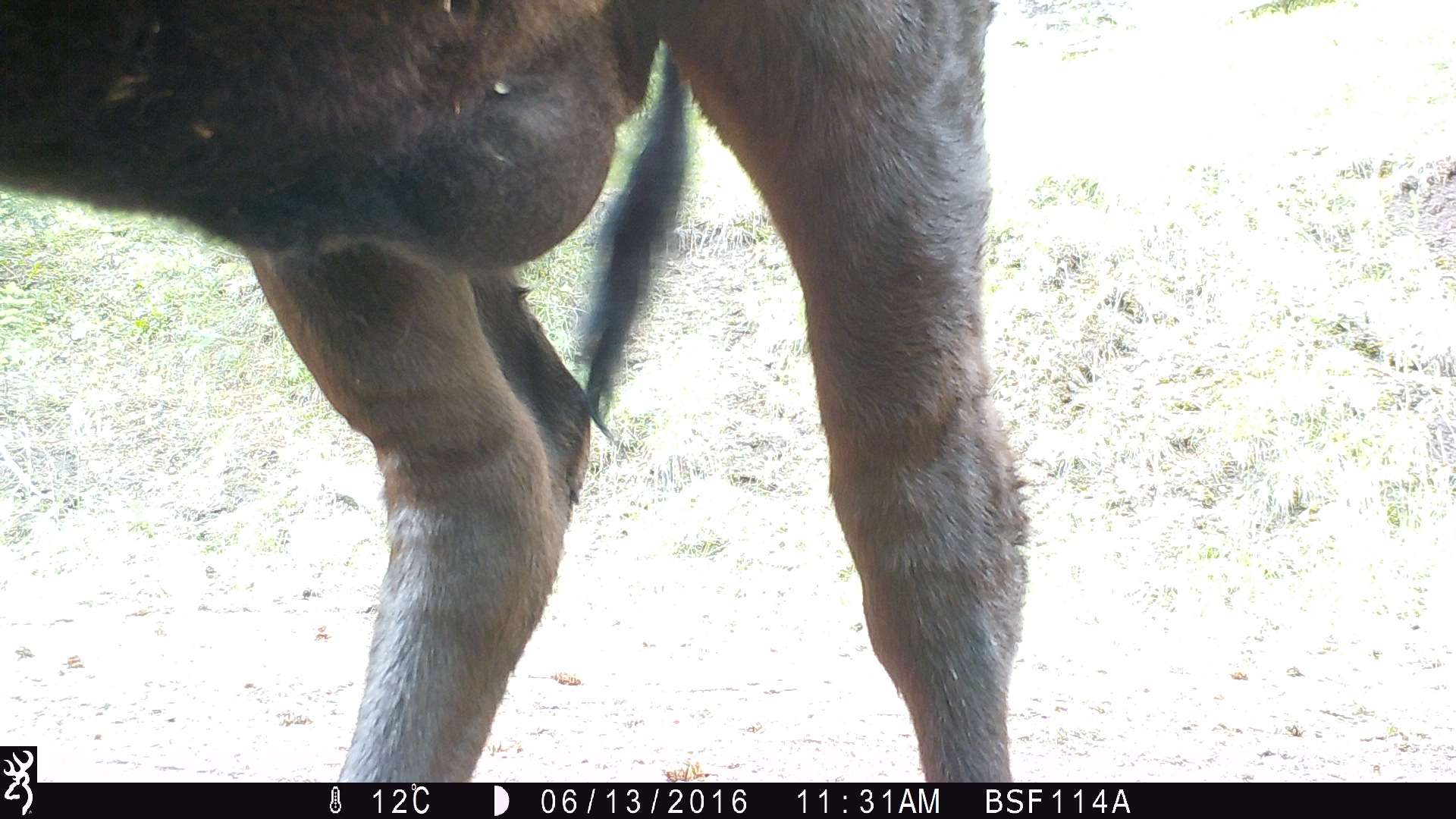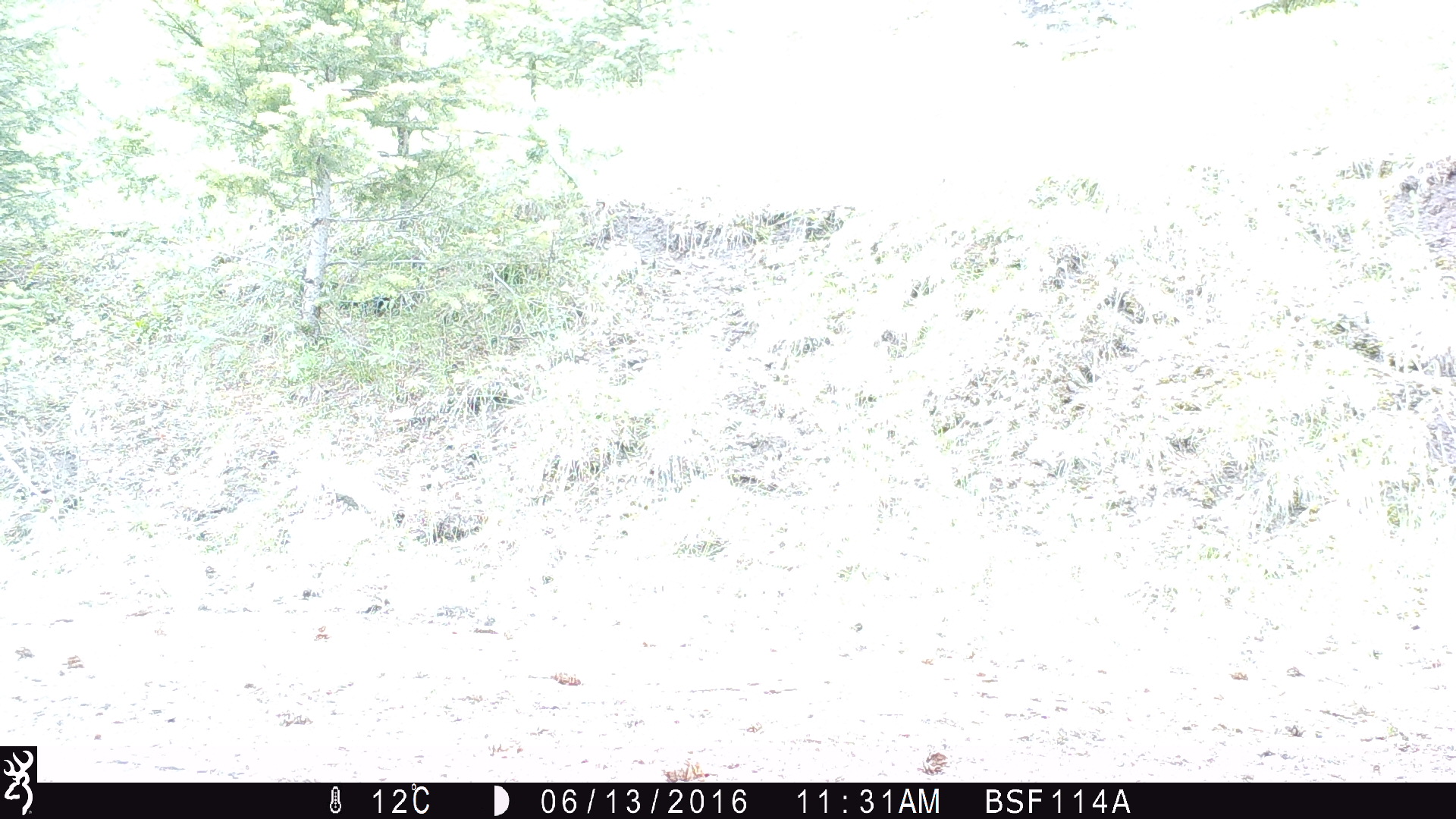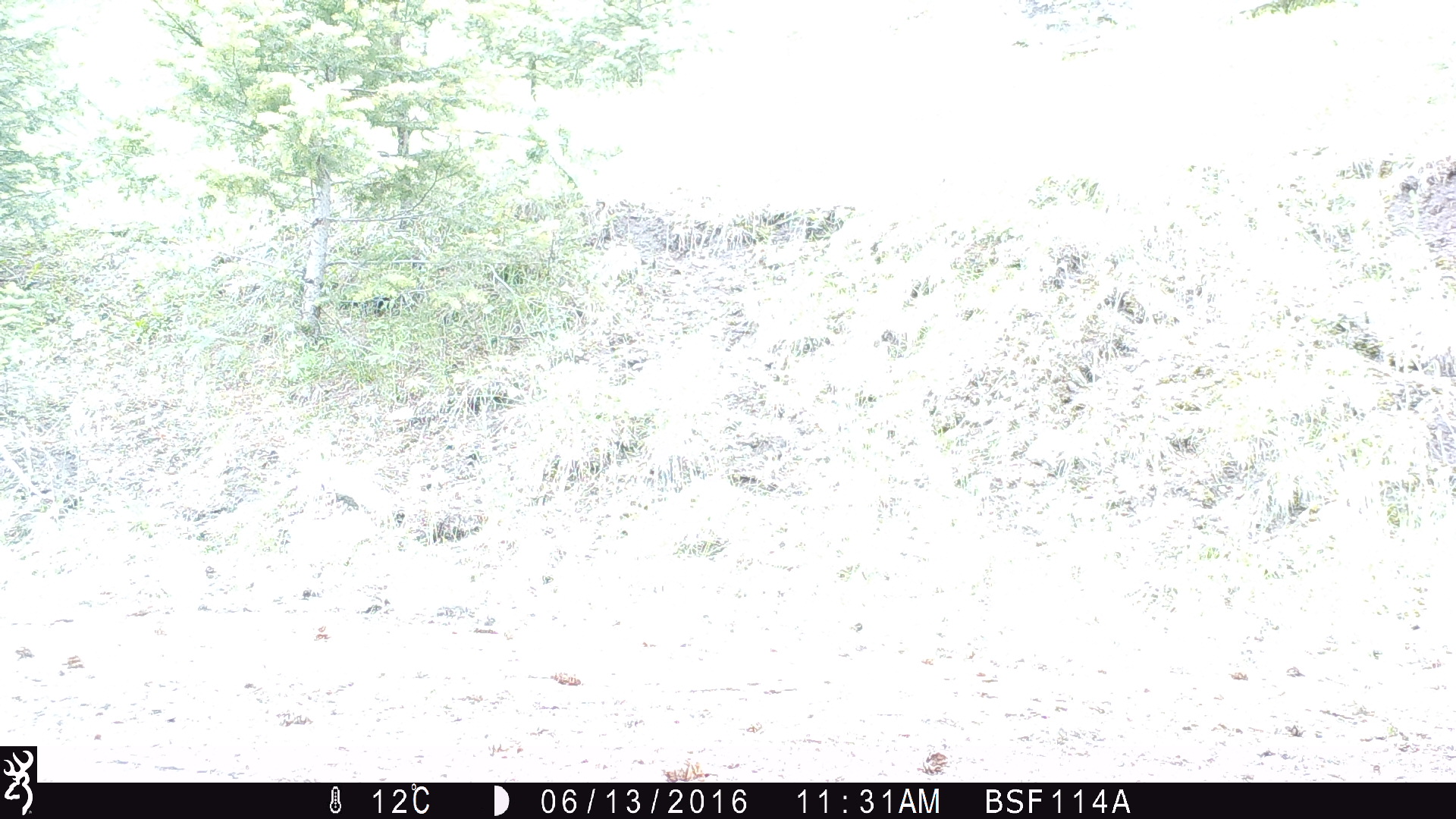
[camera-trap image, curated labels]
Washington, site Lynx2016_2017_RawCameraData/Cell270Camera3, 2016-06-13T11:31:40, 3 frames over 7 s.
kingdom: Animalia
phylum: Chordata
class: Mammalia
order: Artiodactyla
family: Bovidae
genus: Bos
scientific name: Bos taurus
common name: domestic cattle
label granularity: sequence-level